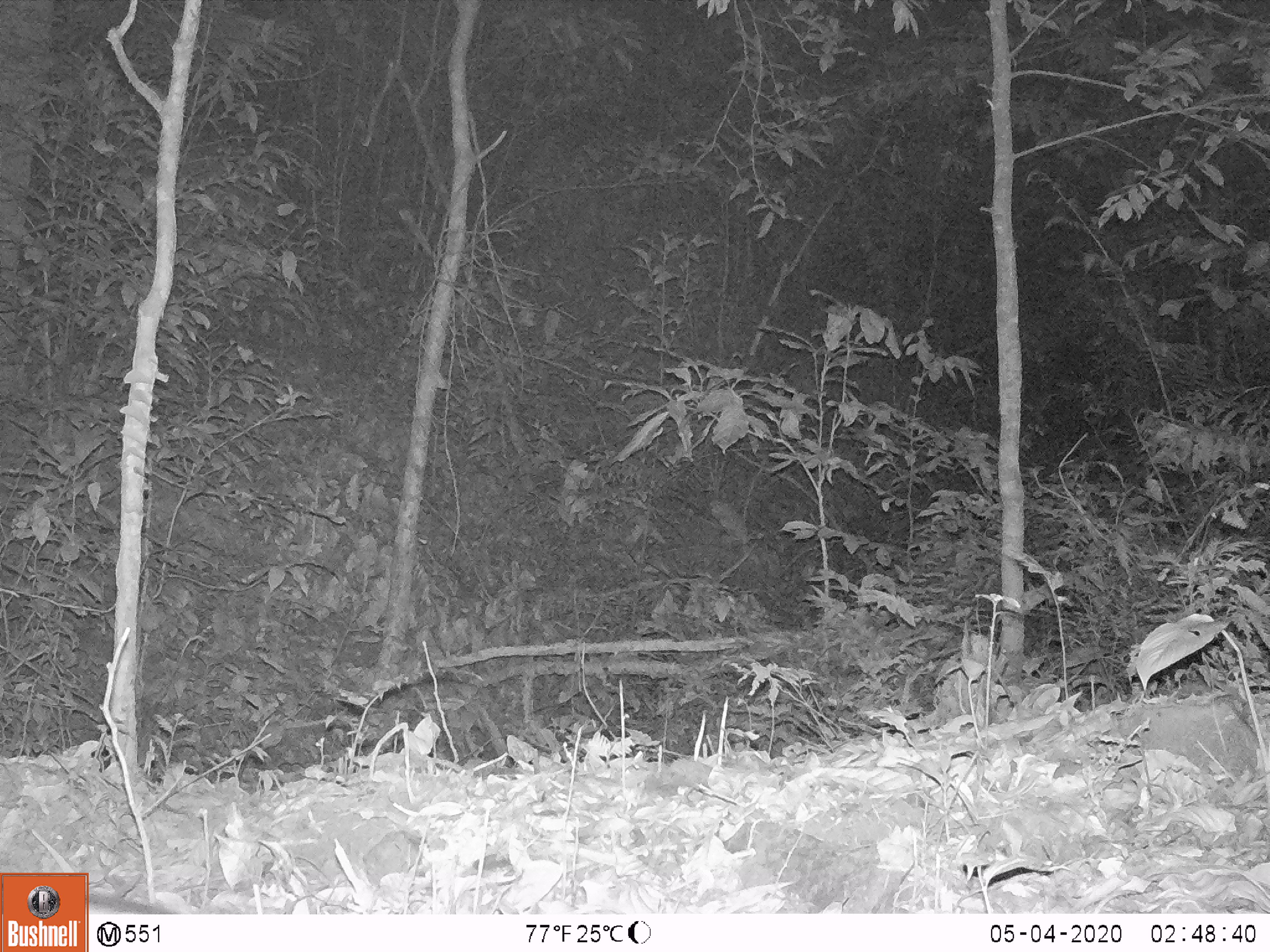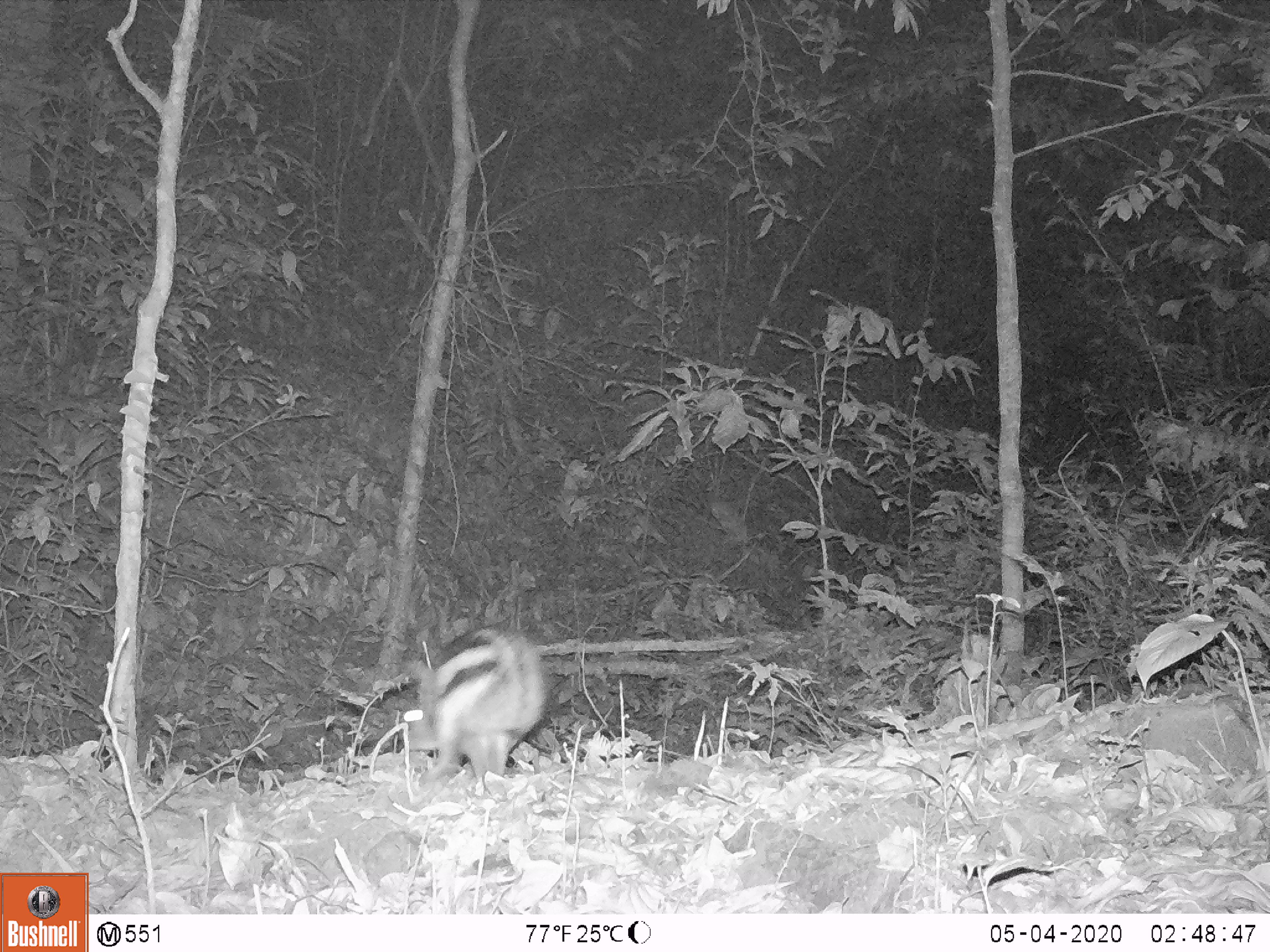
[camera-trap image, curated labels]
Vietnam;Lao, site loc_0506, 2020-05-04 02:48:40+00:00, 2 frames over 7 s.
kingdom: Animalia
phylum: Chordata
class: Mammalia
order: Lagomorpha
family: Leporidae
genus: Nesolagus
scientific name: Nesolagus timminsi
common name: annamite striped rabbit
Annamite striped rabbit (Nesolagus timminsi). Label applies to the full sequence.